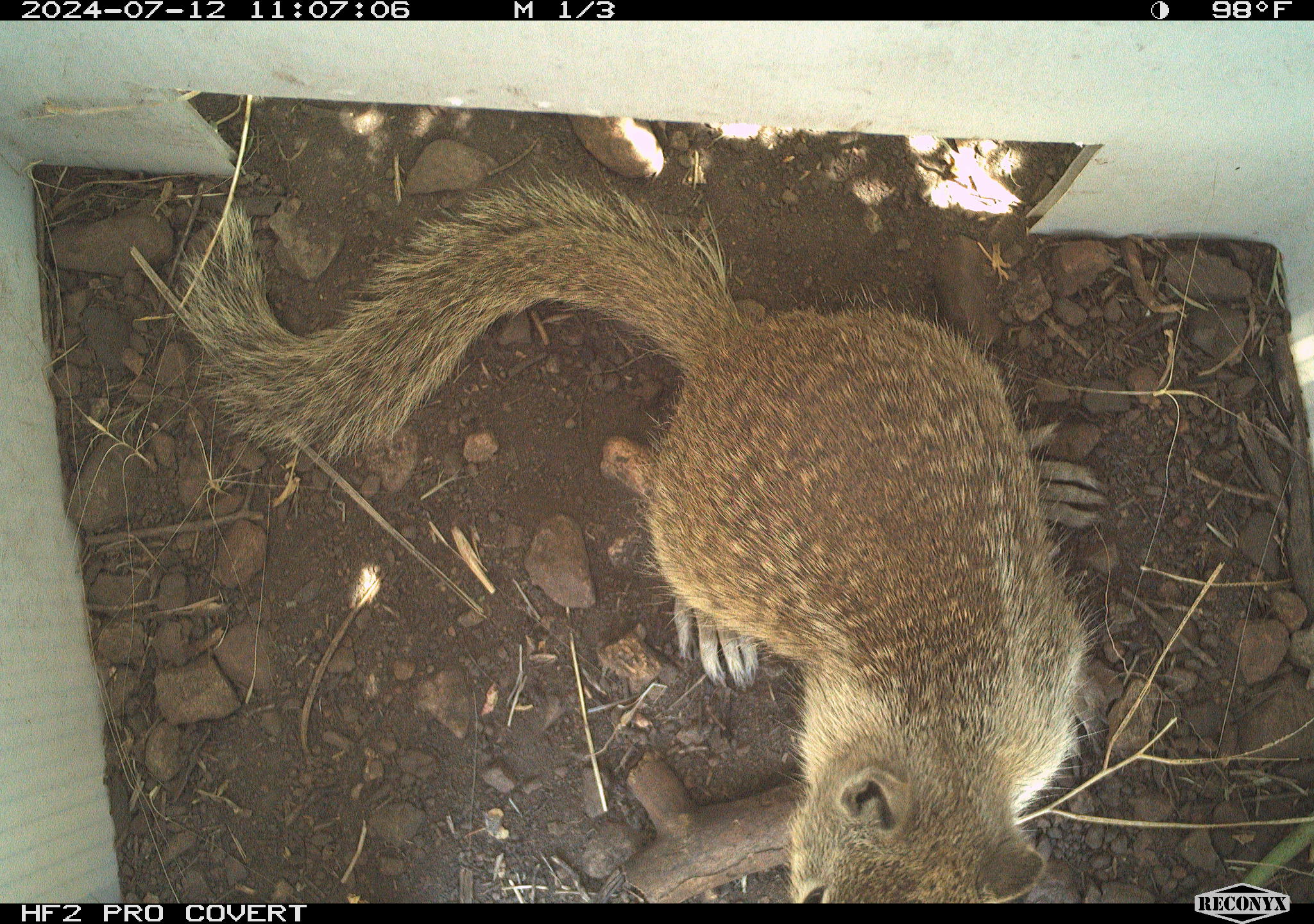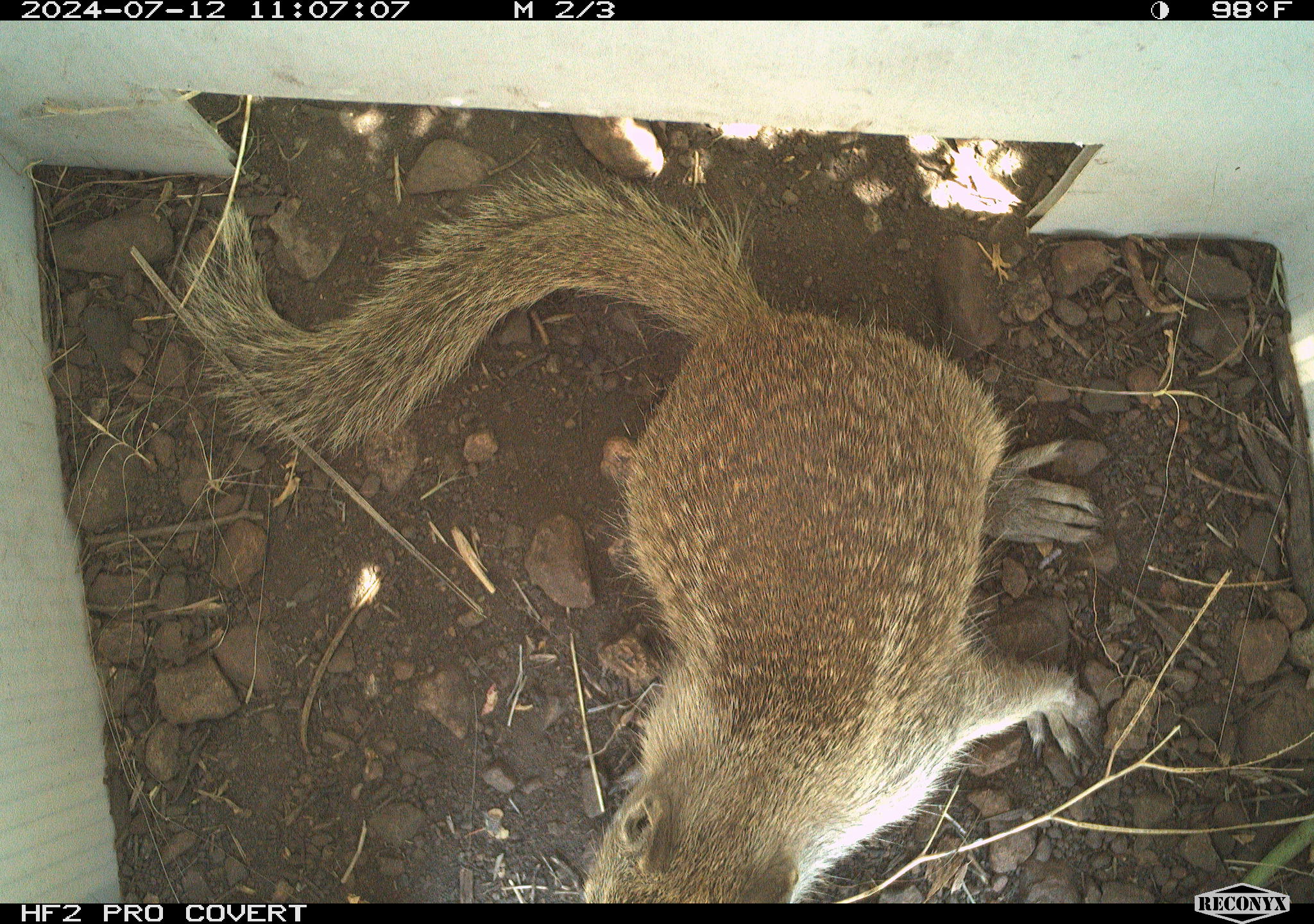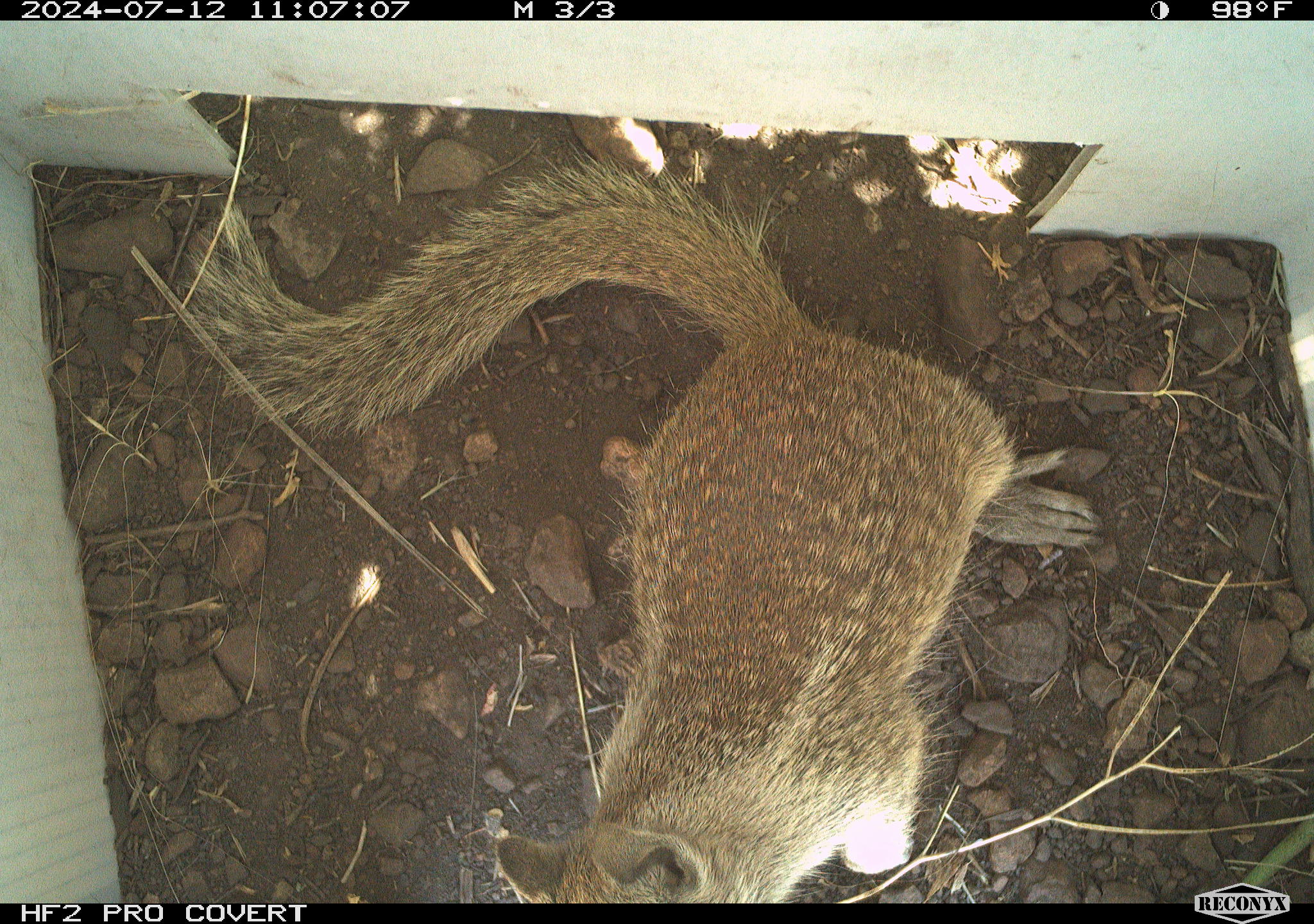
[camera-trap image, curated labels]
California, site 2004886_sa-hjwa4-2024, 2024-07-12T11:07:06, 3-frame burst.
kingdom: Animalia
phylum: Chordata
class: Mammalia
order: Rodentia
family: Sciuridae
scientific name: Sciuridae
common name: squirrels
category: sciuridae family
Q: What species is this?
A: Sciuridae family (squirrels) (Sciuridae).